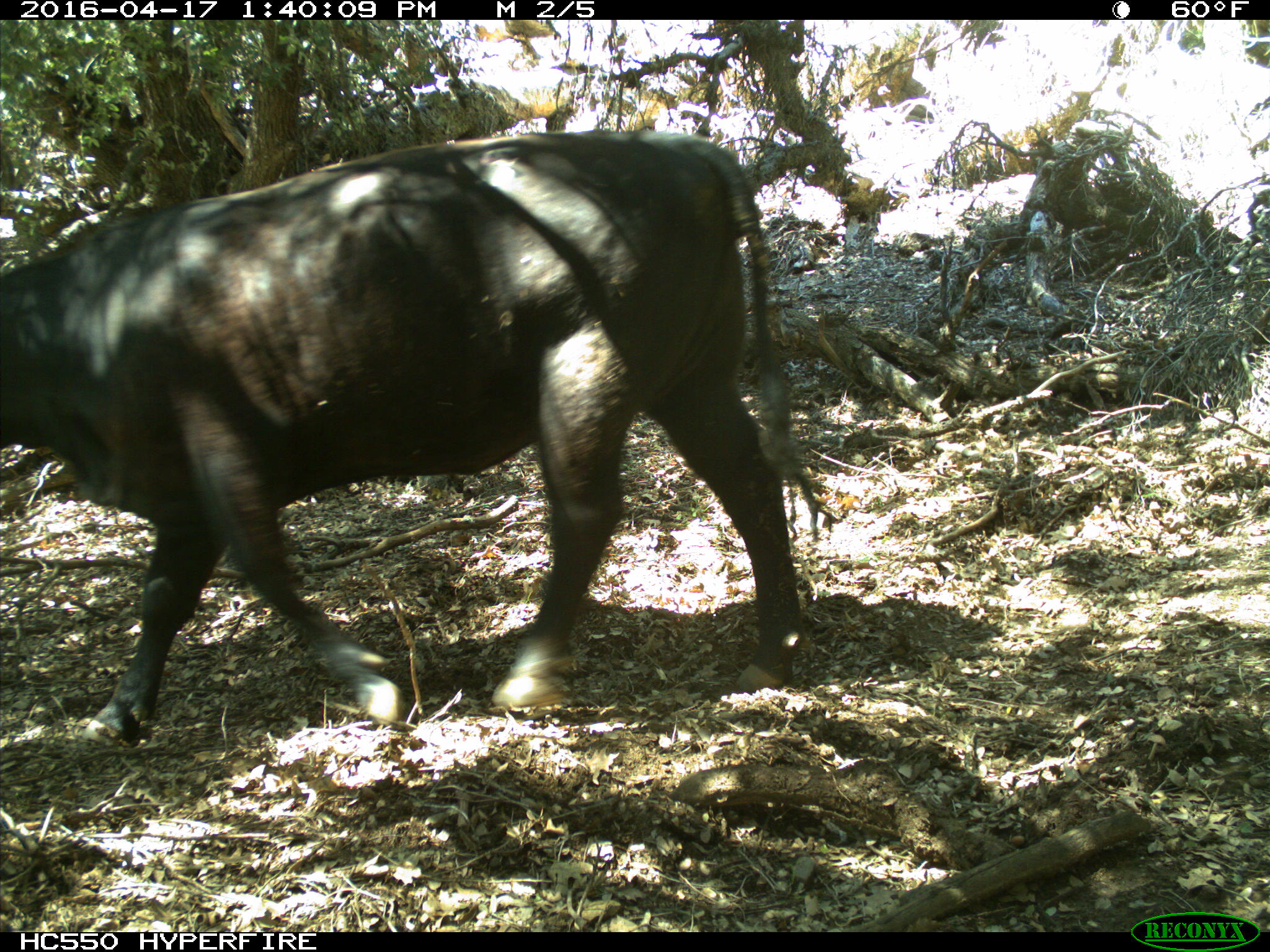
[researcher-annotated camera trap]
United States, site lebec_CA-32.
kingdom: Animalia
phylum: Chordata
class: Mammalia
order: Artiodactyla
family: Bovidae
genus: Bos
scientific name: Bos taurus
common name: domestic cow